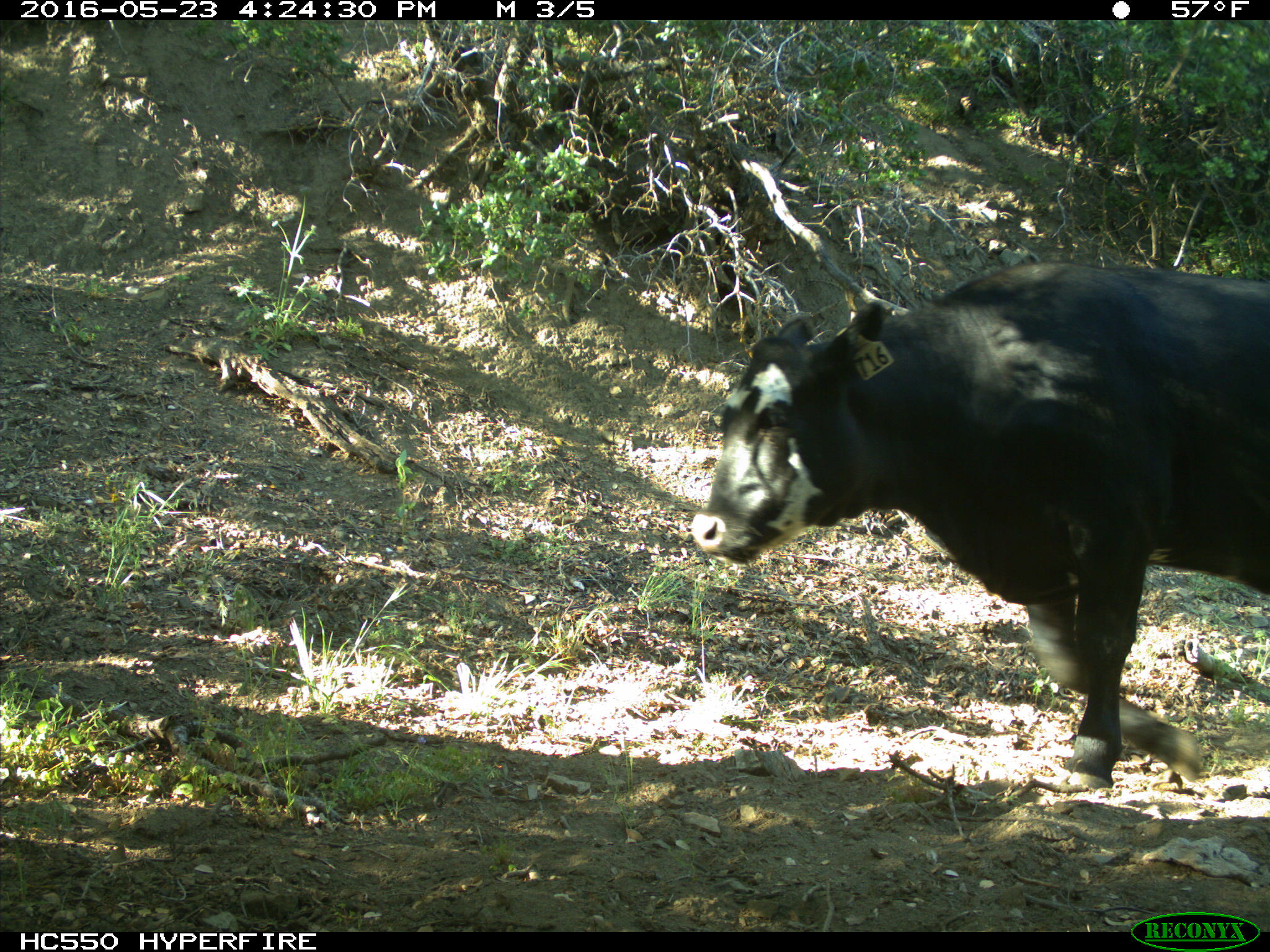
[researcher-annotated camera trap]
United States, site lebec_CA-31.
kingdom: Animalia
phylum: Chordata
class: Mammalia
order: Artiodactyla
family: Bovidae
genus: Bos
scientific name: Bos taurus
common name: domestic cow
Bos taurus (domestic cow).